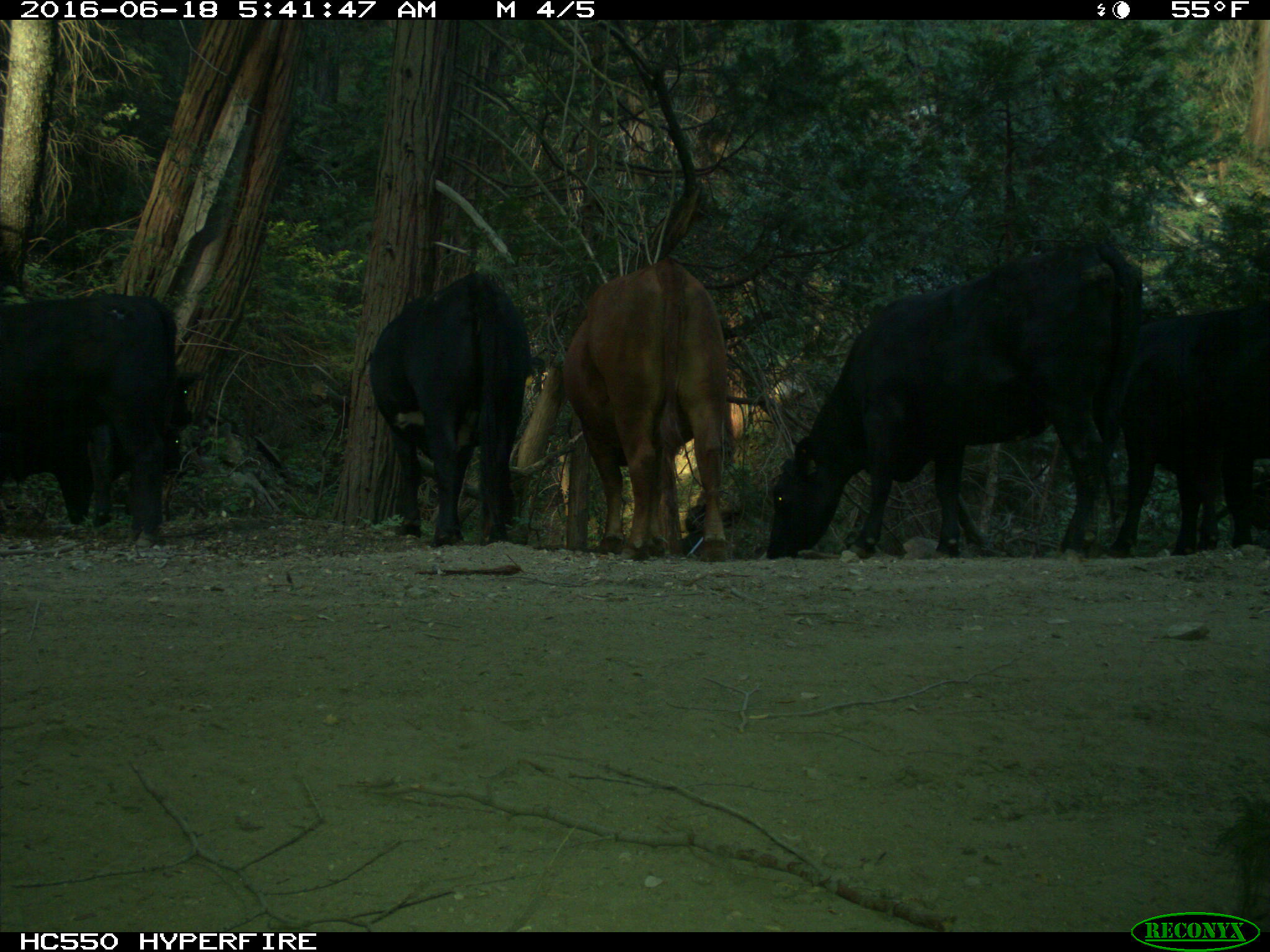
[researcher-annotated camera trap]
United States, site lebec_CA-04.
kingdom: Animalia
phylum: Chordata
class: Mammalia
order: Artiodactyla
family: Bovidae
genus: Bos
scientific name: Bos taurus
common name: domestic cow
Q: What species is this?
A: Bos taurus (domestic cow).